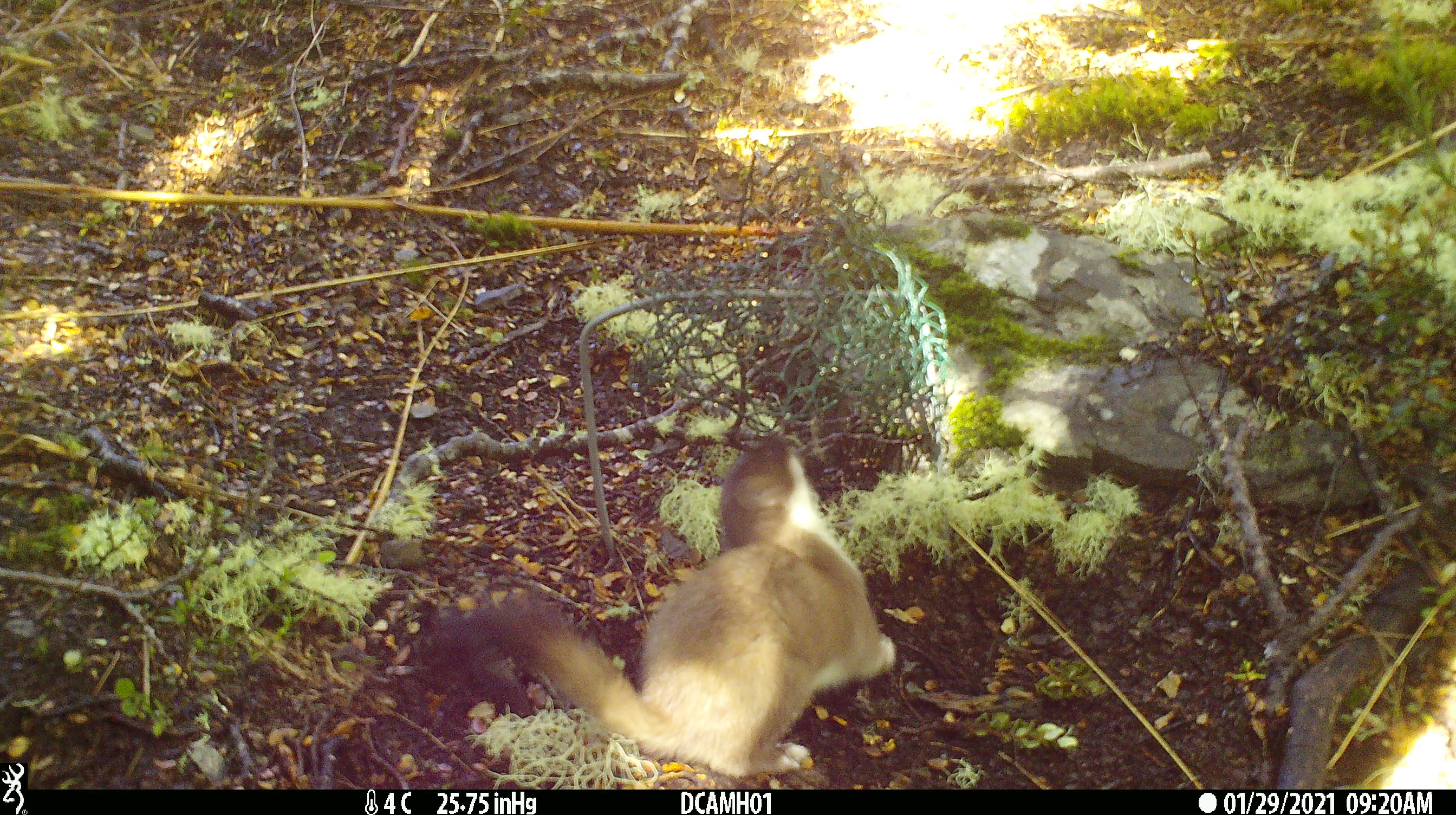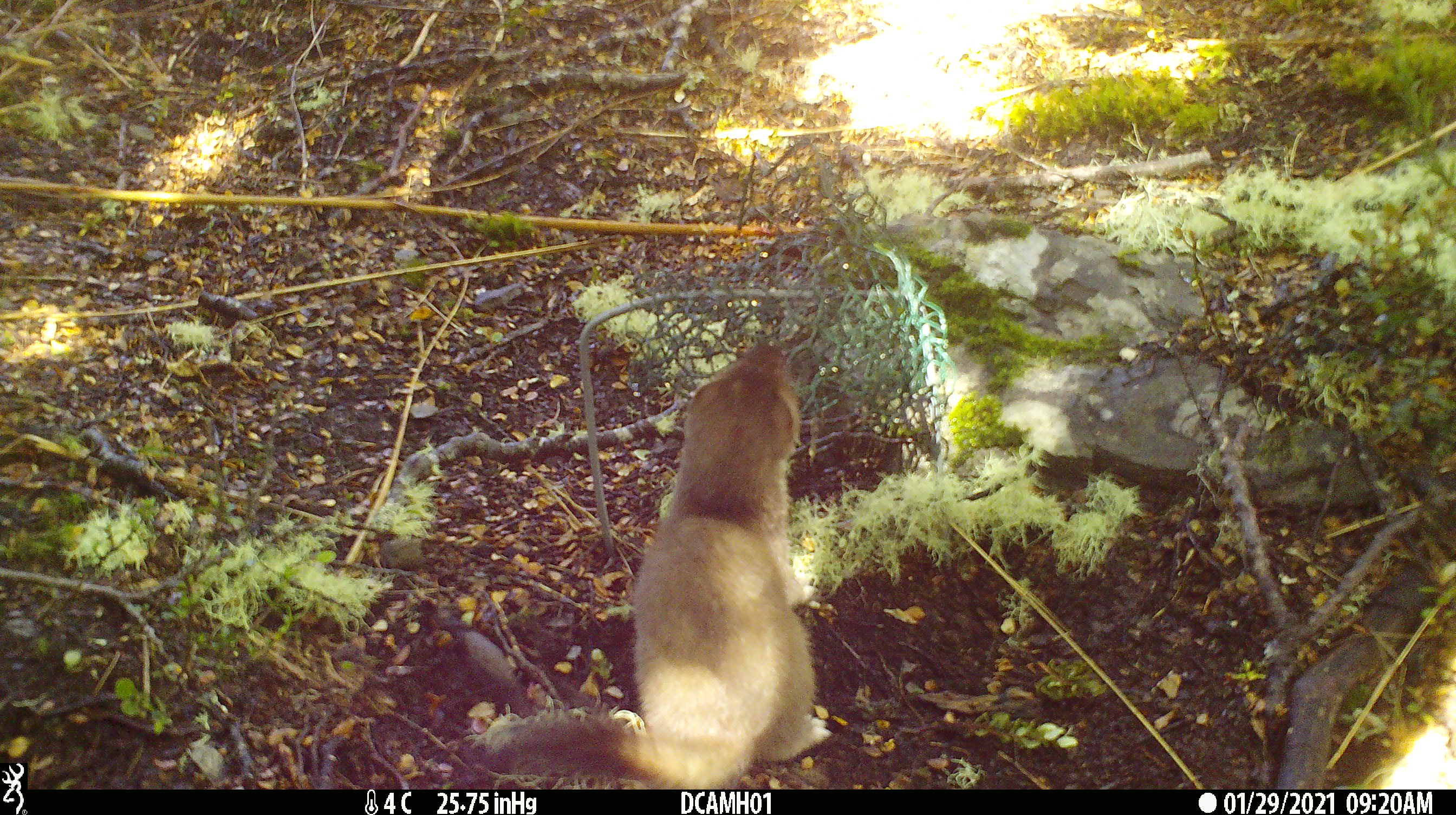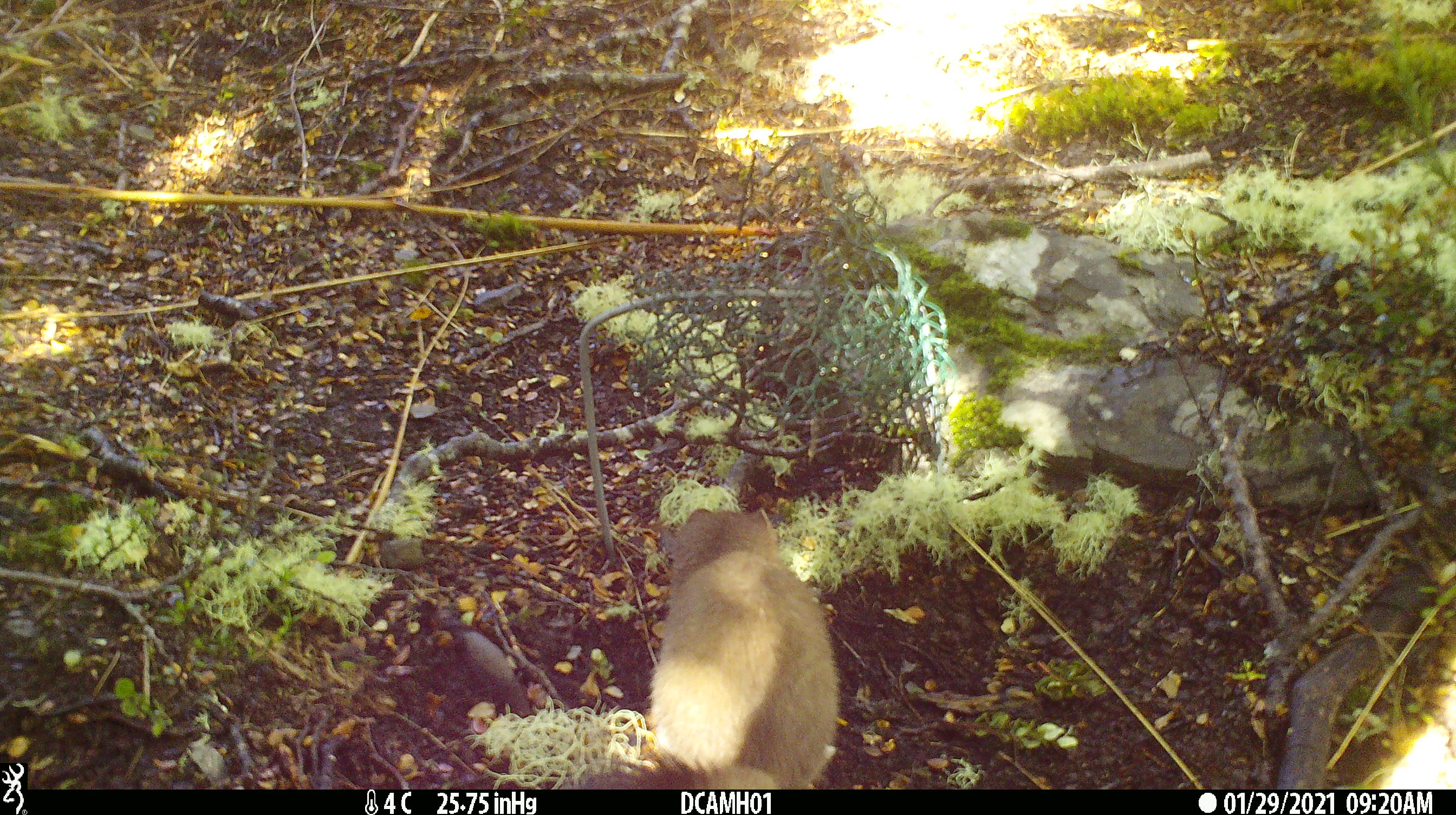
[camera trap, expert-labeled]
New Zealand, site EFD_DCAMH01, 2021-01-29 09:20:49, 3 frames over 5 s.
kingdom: Animalia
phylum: Chordata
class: Mammalia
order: Carnivora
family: Mustelidae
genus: Mustela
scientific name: Mustela erminea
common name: stoat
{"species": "stoat (Mustela erminea)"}